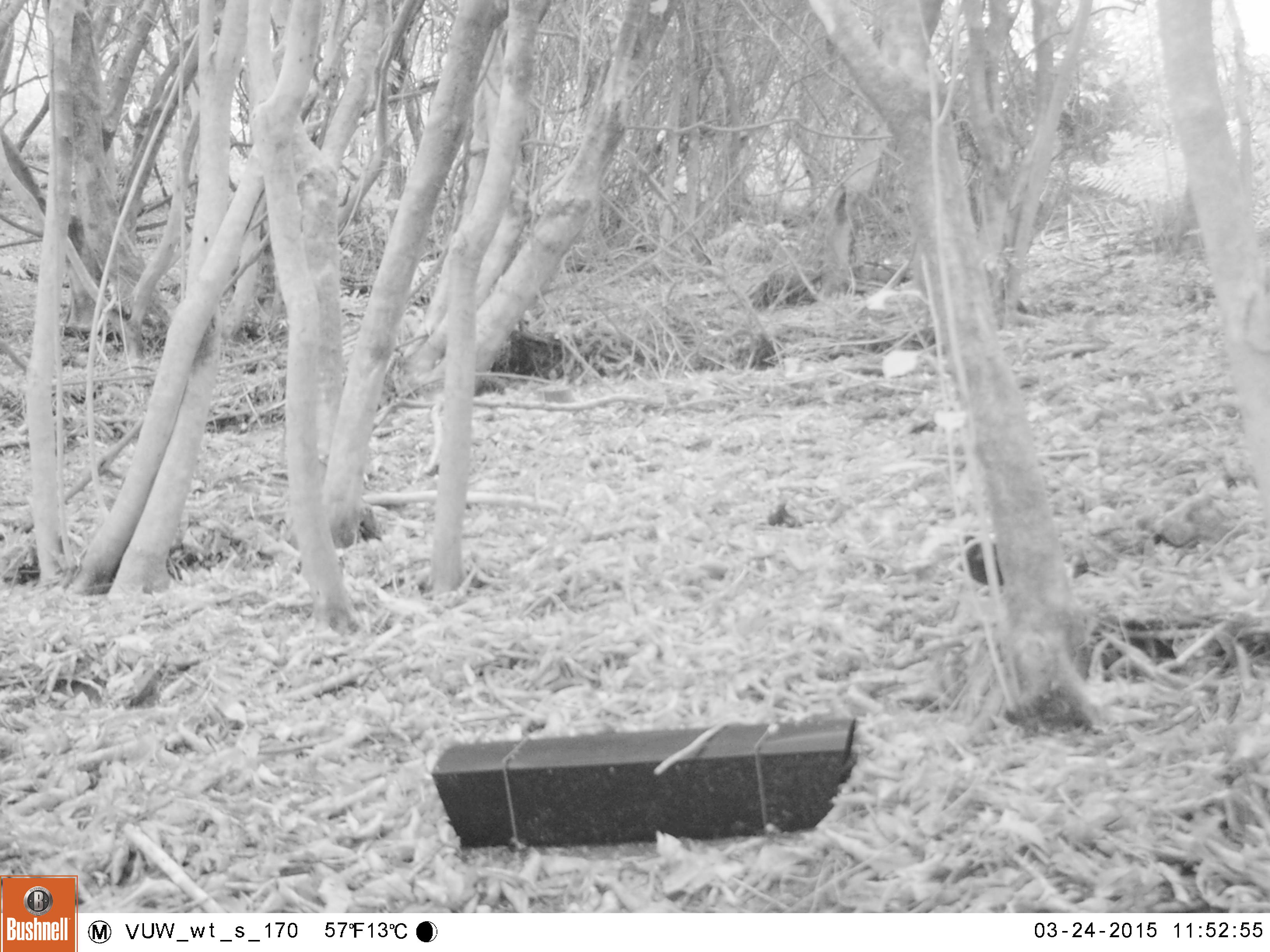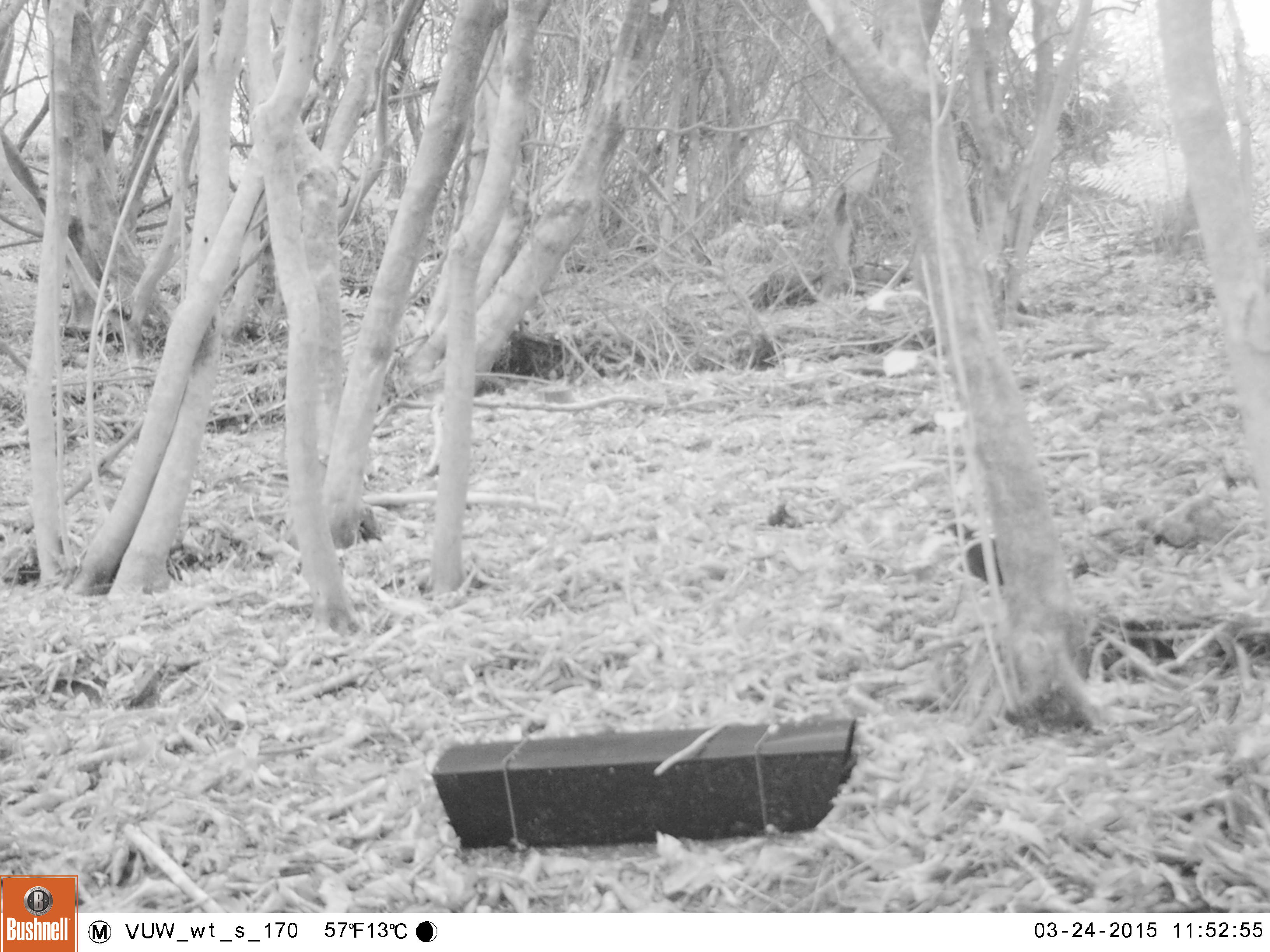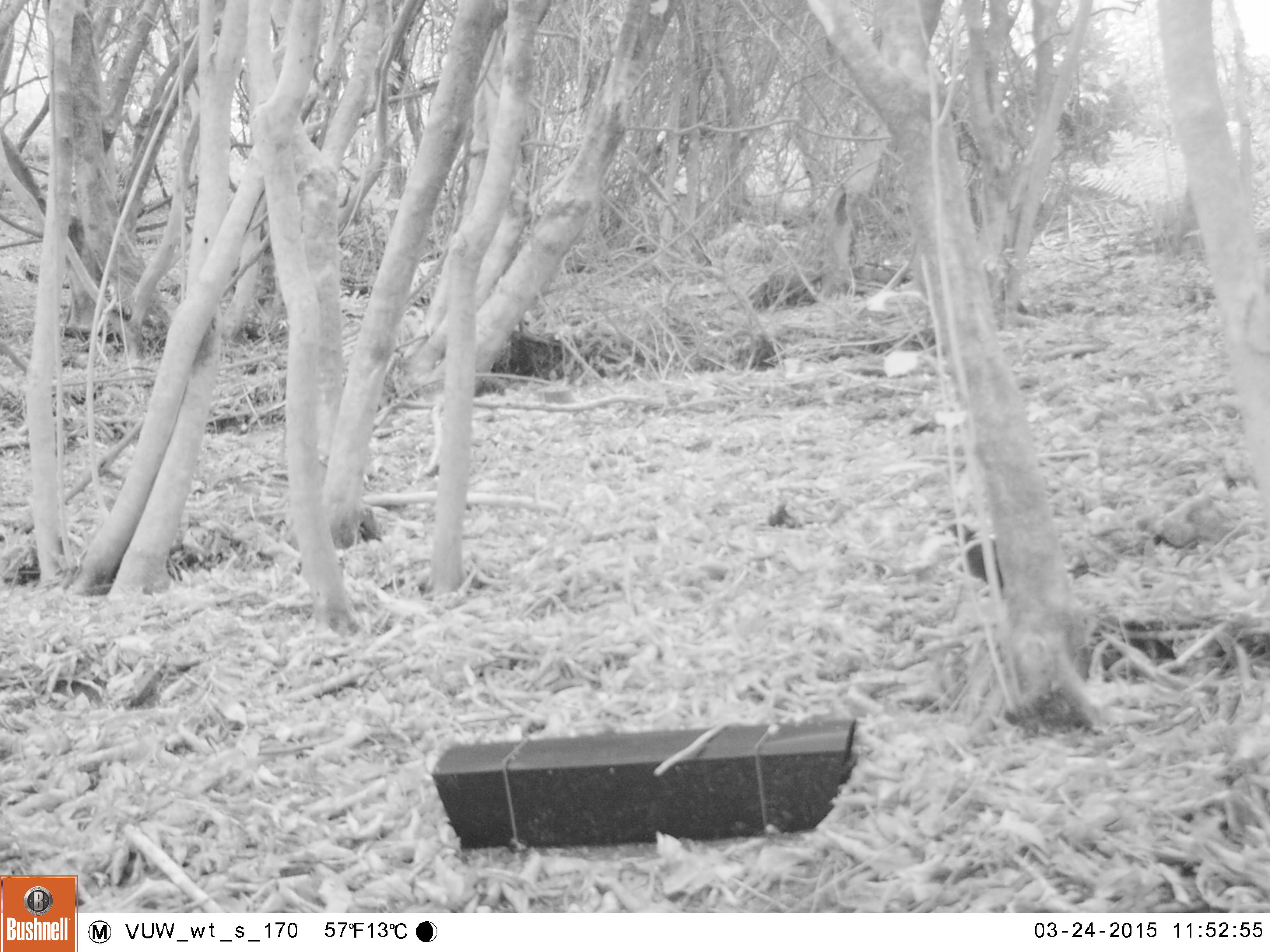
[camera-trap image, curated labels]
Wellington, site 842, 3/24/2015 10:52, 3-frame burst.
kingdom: Animalia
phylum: Chordata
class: Aves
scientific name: Aves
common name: bird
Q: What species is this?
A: Bird (Aves).